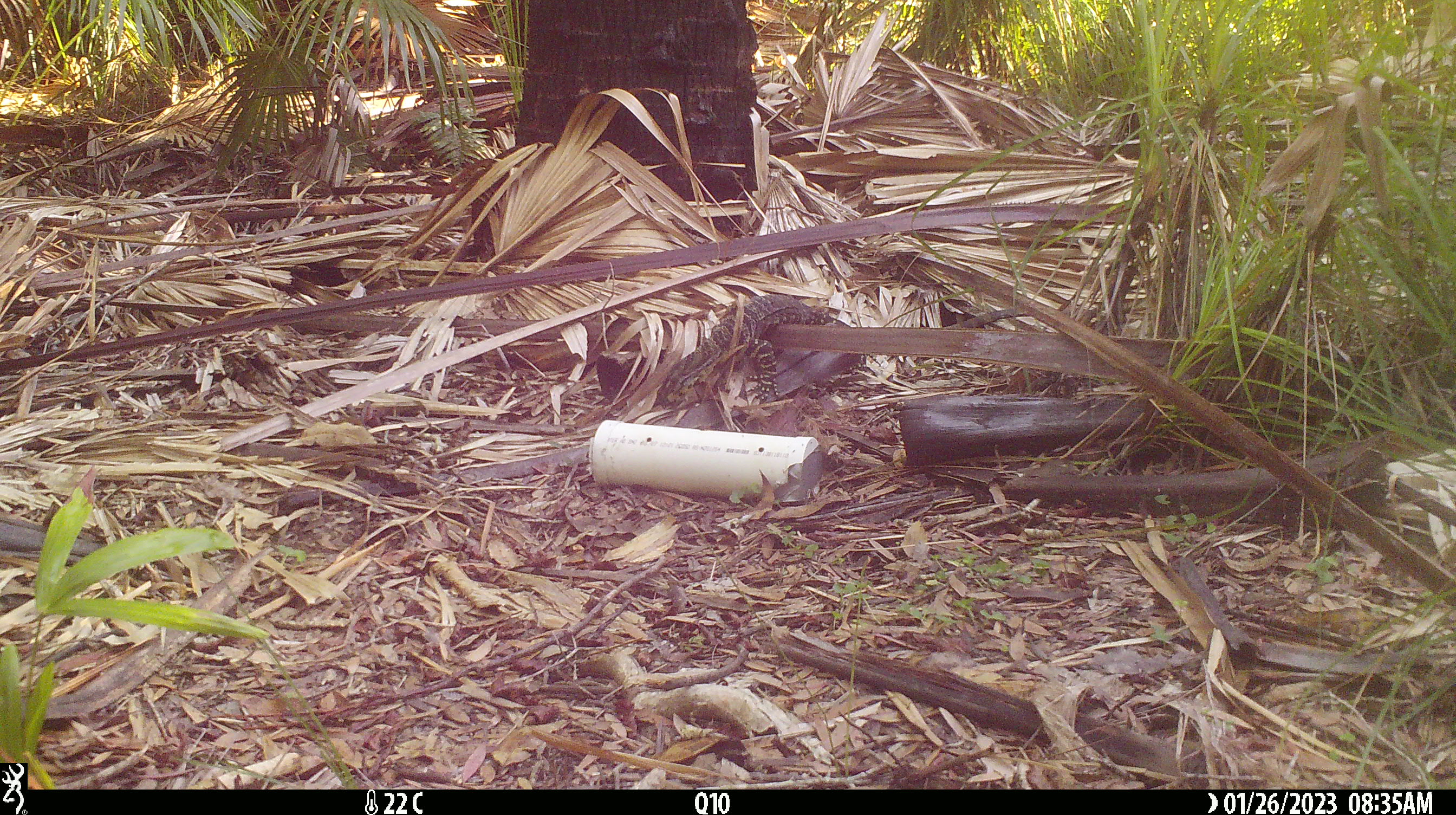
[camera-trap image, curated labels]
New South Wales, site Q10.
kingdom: Animalia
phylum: Chordata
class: Reptilia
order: Squamata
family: Varanidae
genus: Varanus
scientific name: Varanus varius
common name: lace monitor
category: goanna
Goanna (lace monitor) (Varanus varius).